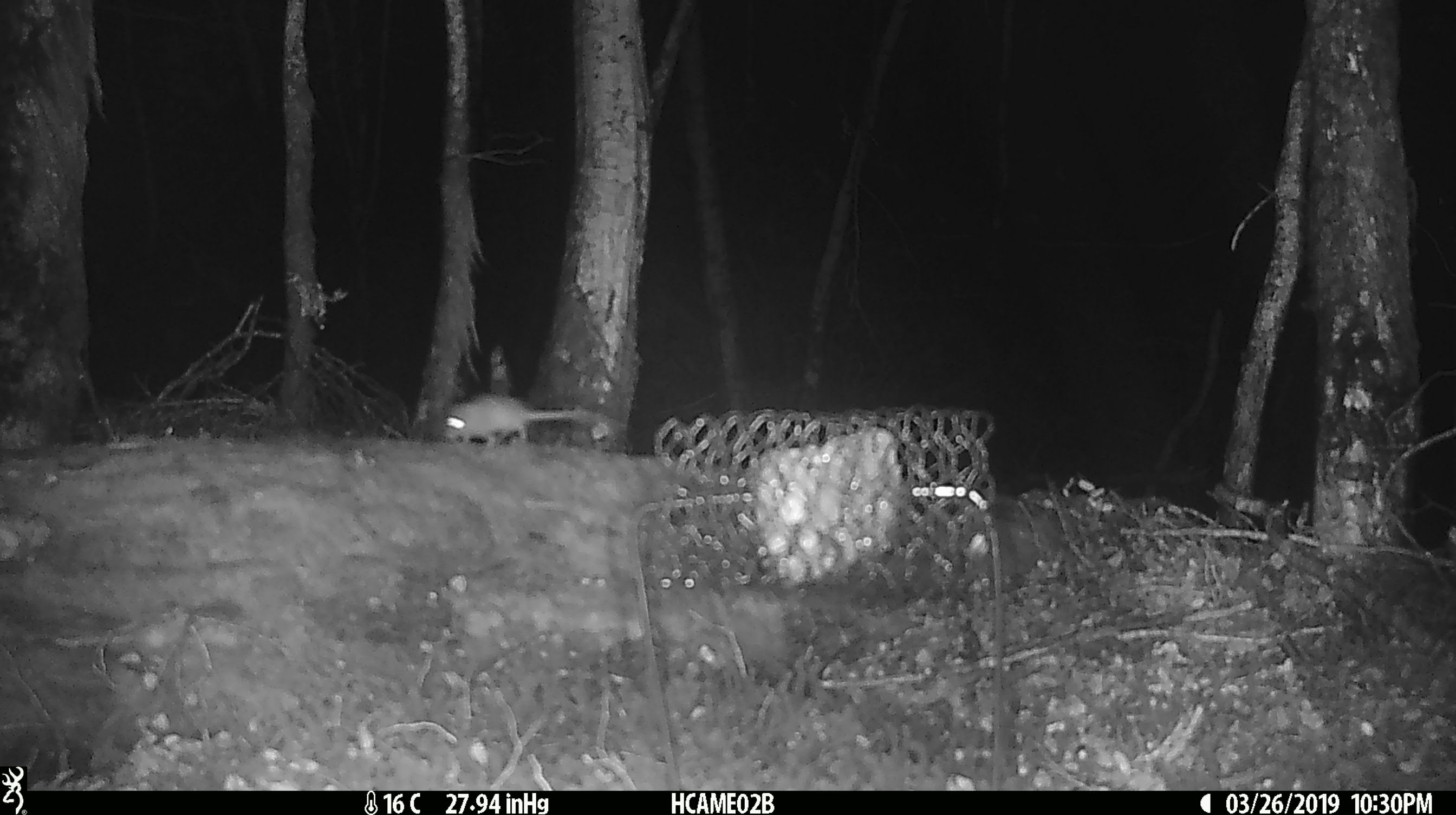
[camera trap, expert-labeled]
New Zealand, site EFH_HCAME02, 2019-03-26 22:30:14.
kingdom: Animalia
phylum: Chordata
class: Mammalia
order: Rodentia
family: Muridae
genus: Mus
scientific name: Mus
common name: mouse